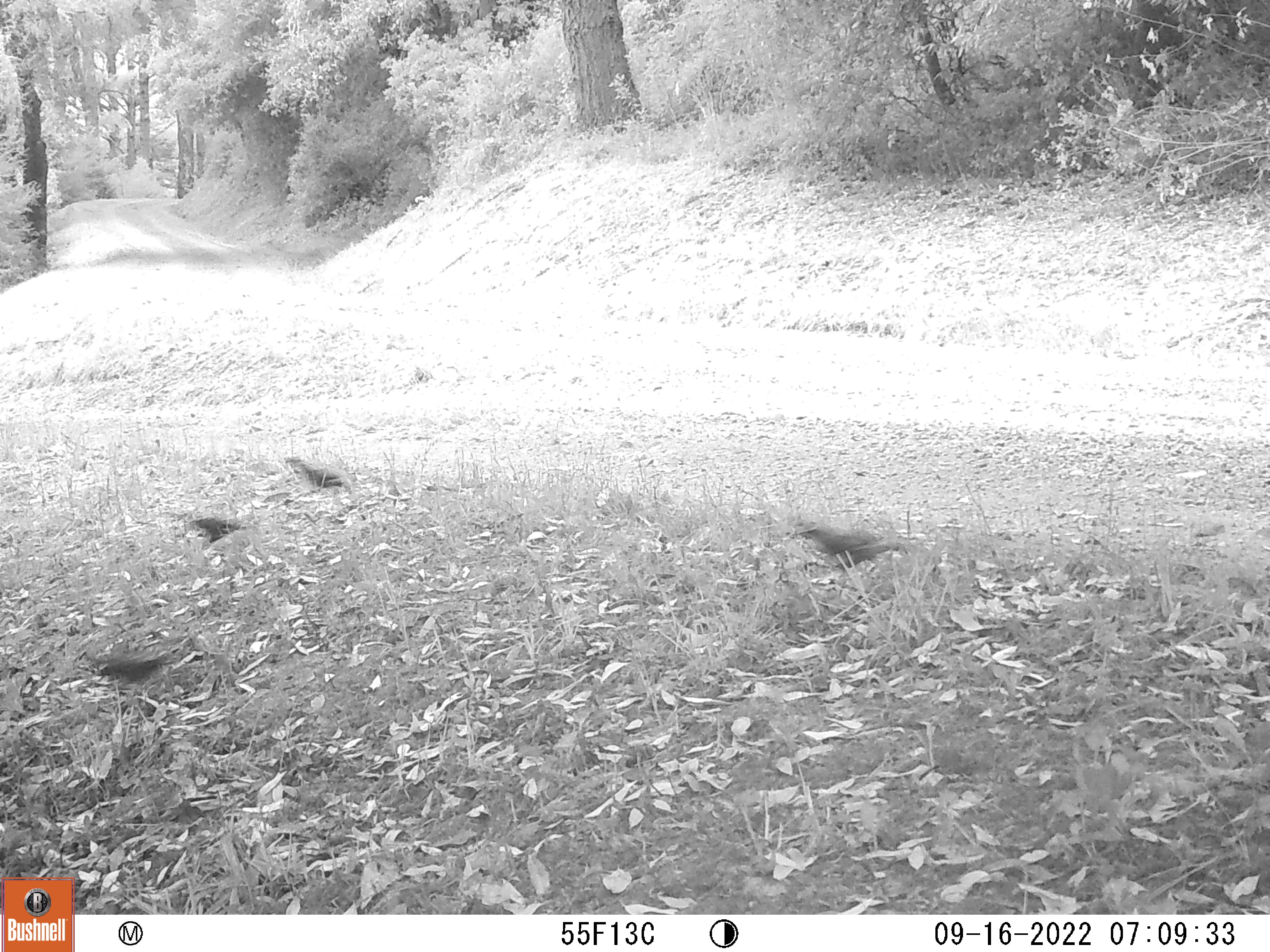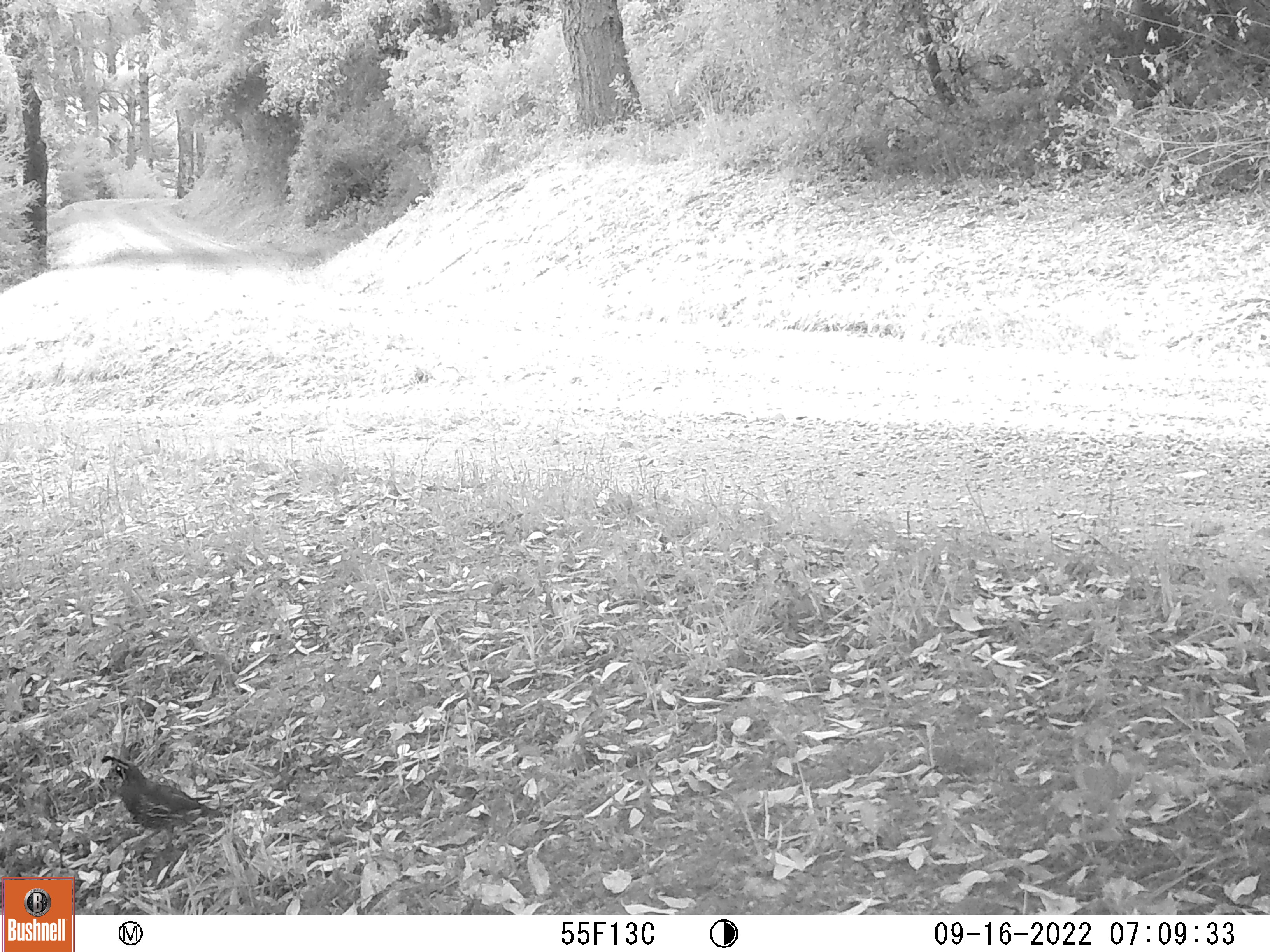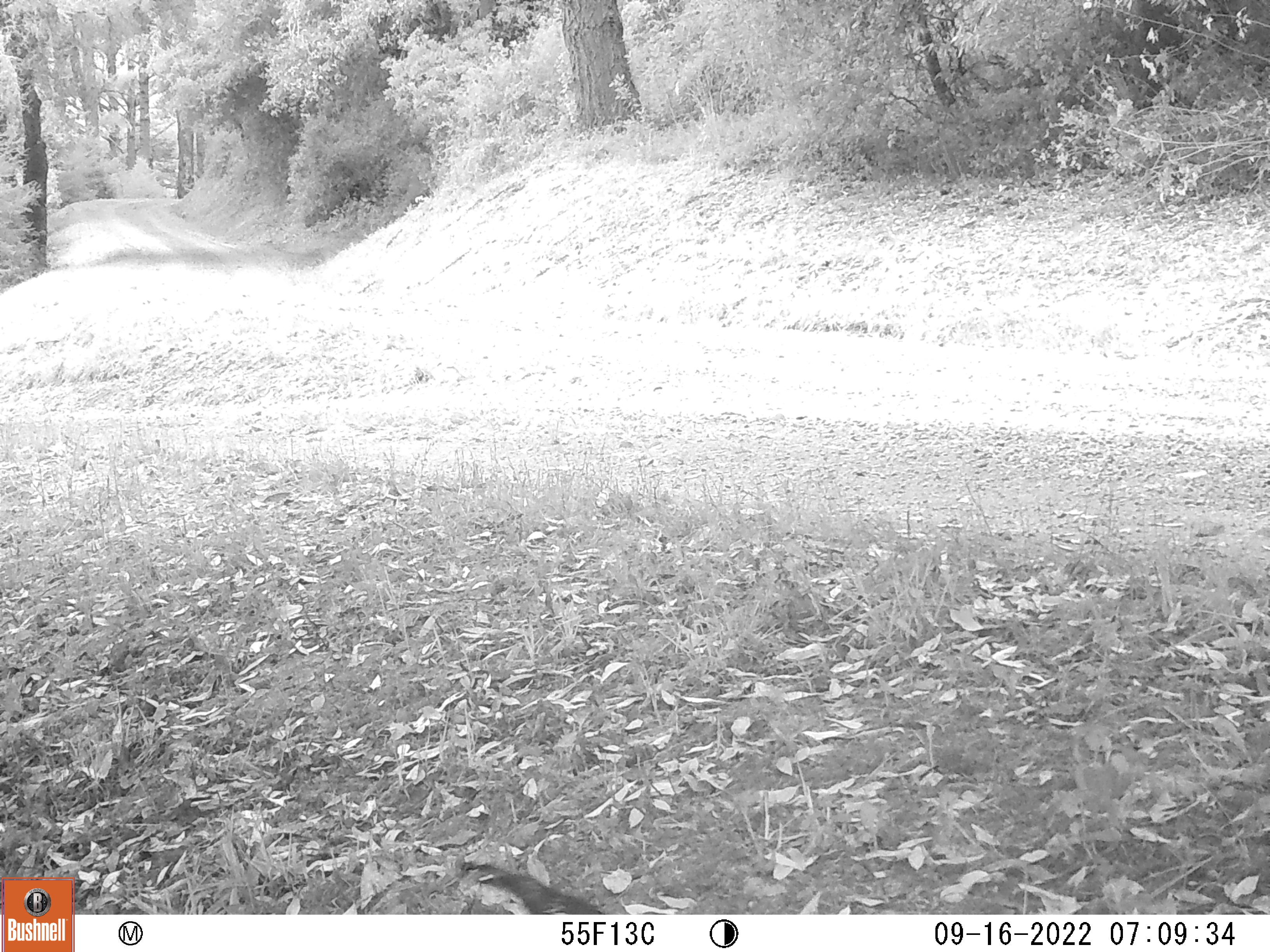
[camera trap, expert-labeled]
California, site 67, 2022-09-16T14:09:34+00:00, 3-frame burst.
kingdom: Animalia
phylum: Chordata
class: Aves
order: Galliformes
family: Odontophoridae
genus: Callipepla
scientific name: Callipepla californica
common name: california quail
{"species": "california quail (Callipepla californica)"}